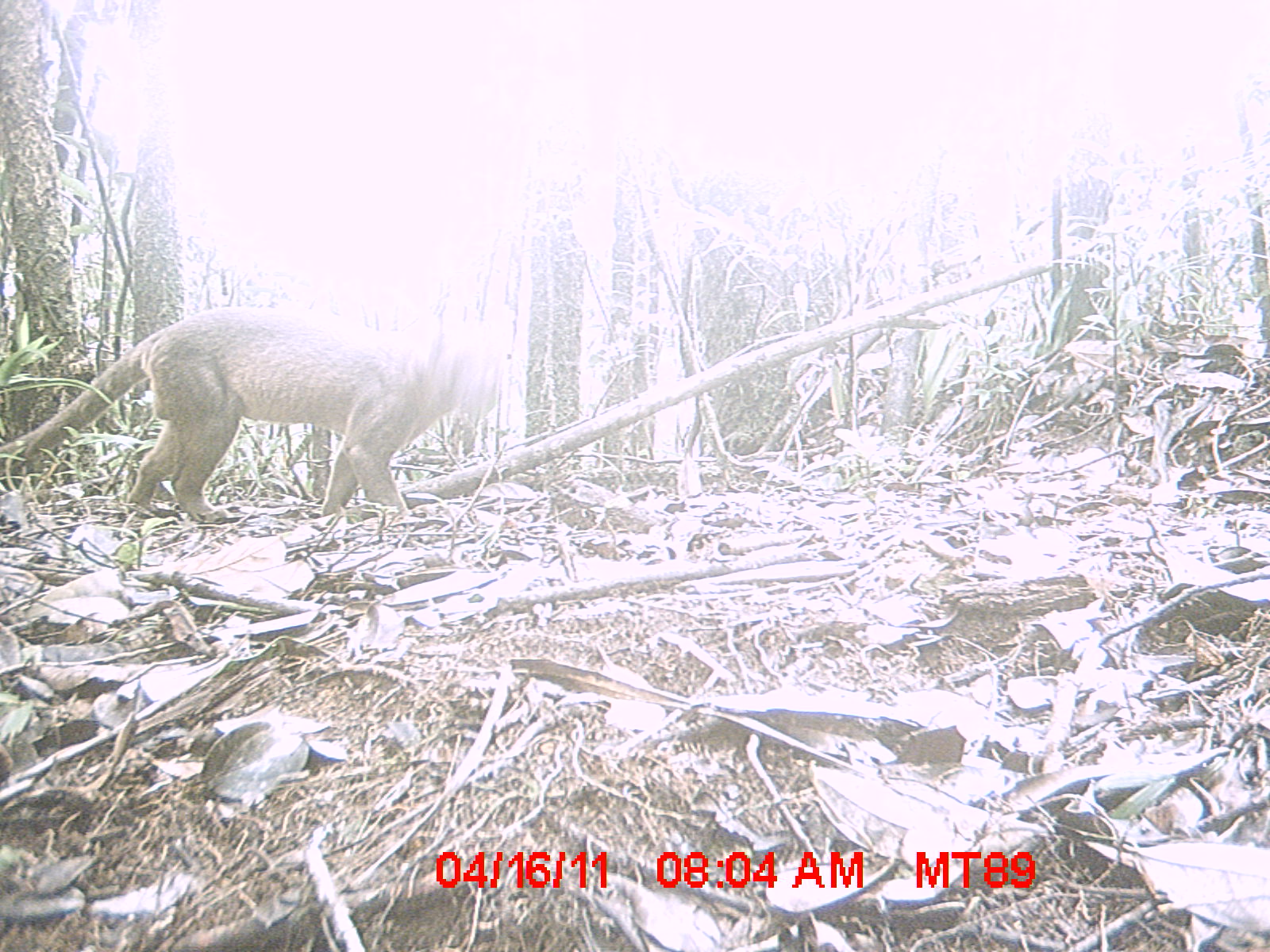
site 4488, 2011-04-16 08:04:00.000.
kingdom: Animalia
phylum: Chordata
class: Mammalia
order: Carnivora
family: Eupleridae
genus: Cryptoprocta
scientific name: Cryptoprocta ferox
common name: fossa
Cryptoprocta ferox (fossa), count 1.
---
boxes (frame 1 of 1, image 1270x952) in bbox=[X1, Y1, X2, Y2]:
cryptoprocta ferox: bbox=[1, 304, 516, 525]